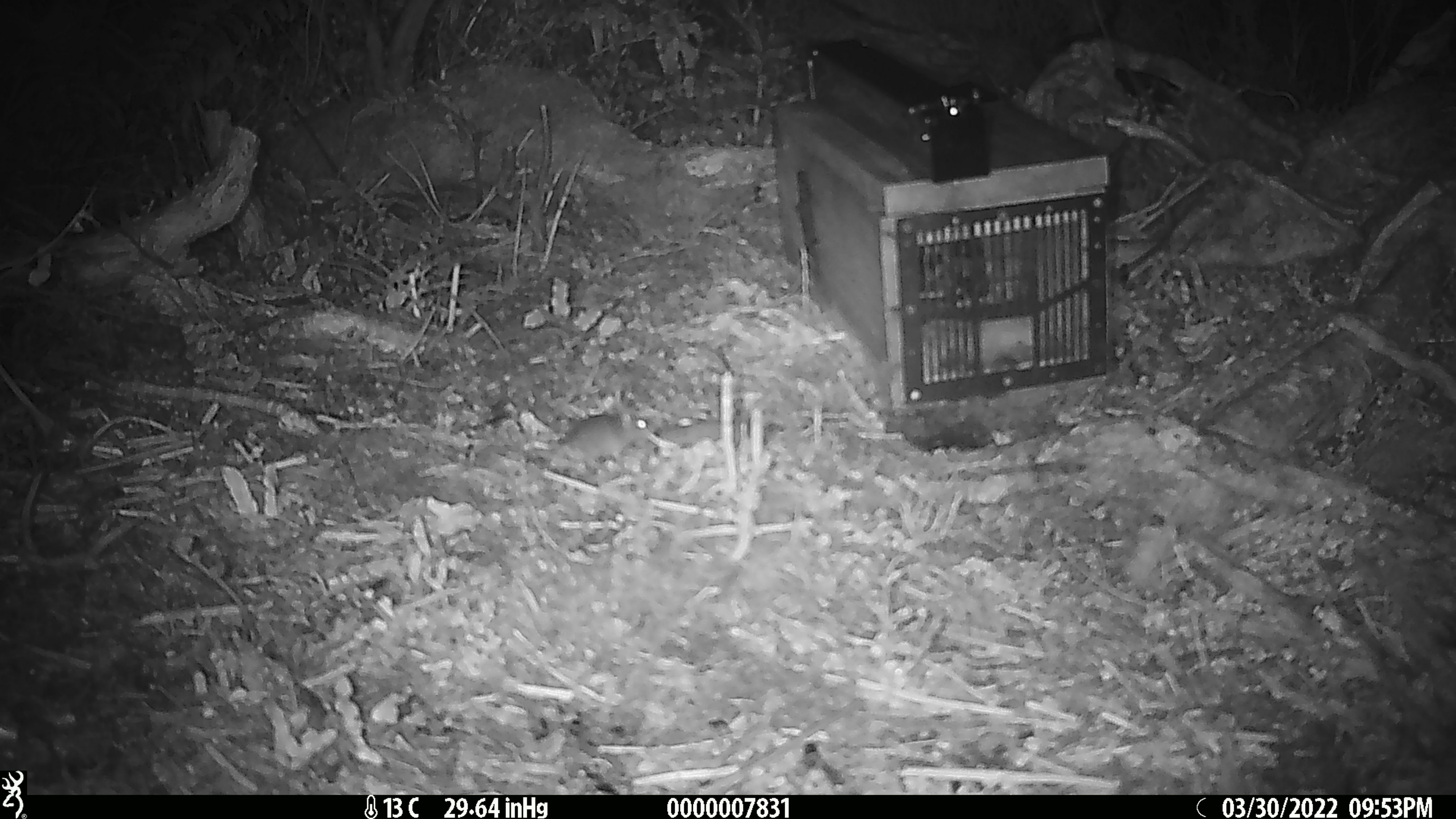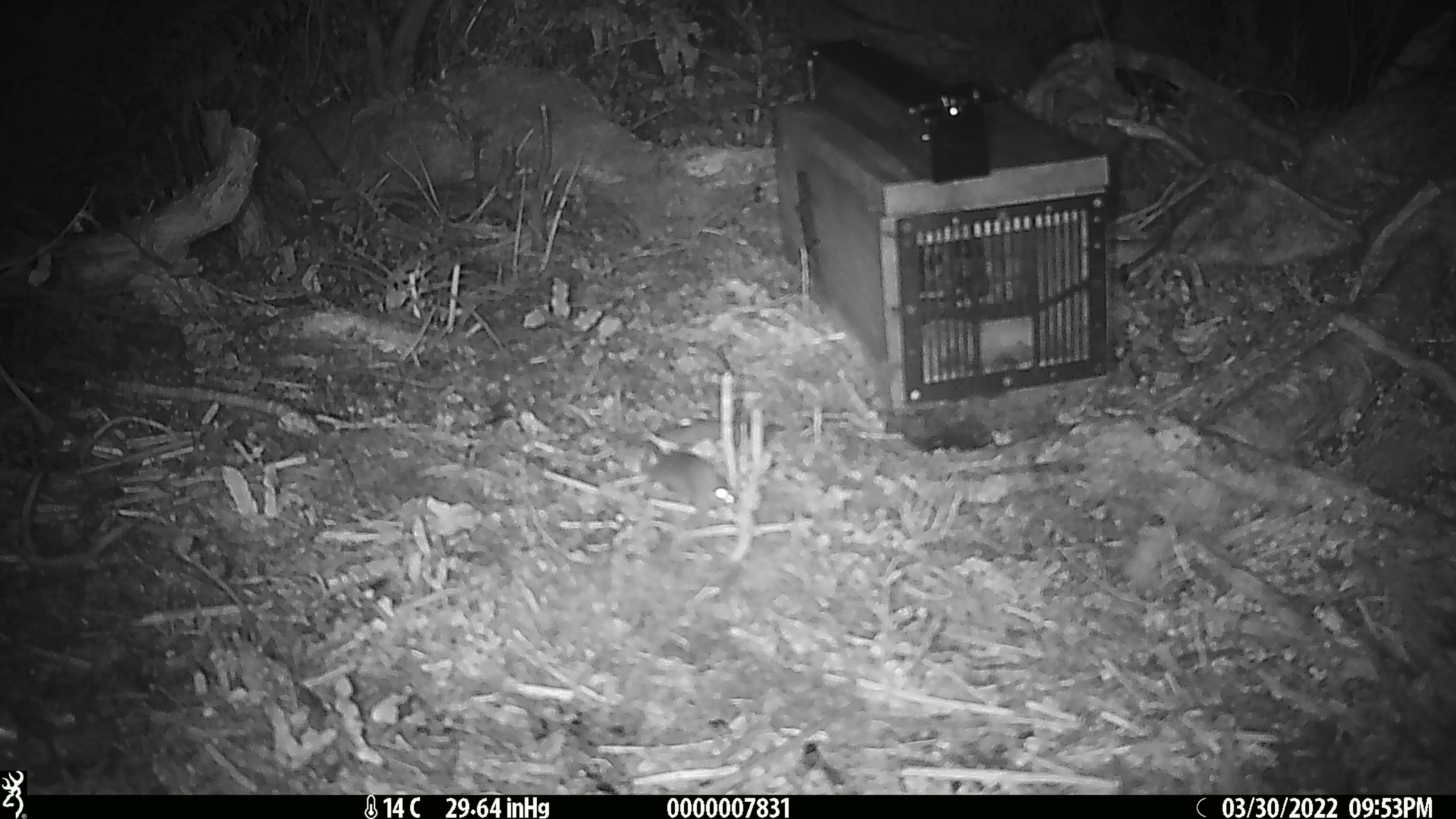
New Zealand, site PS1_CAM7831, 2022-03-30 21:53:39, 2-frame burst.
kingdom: Animalia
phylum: Chordata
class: Mammalia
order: Rodentia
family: Muridae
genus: Mus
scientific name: Mus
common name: mouse